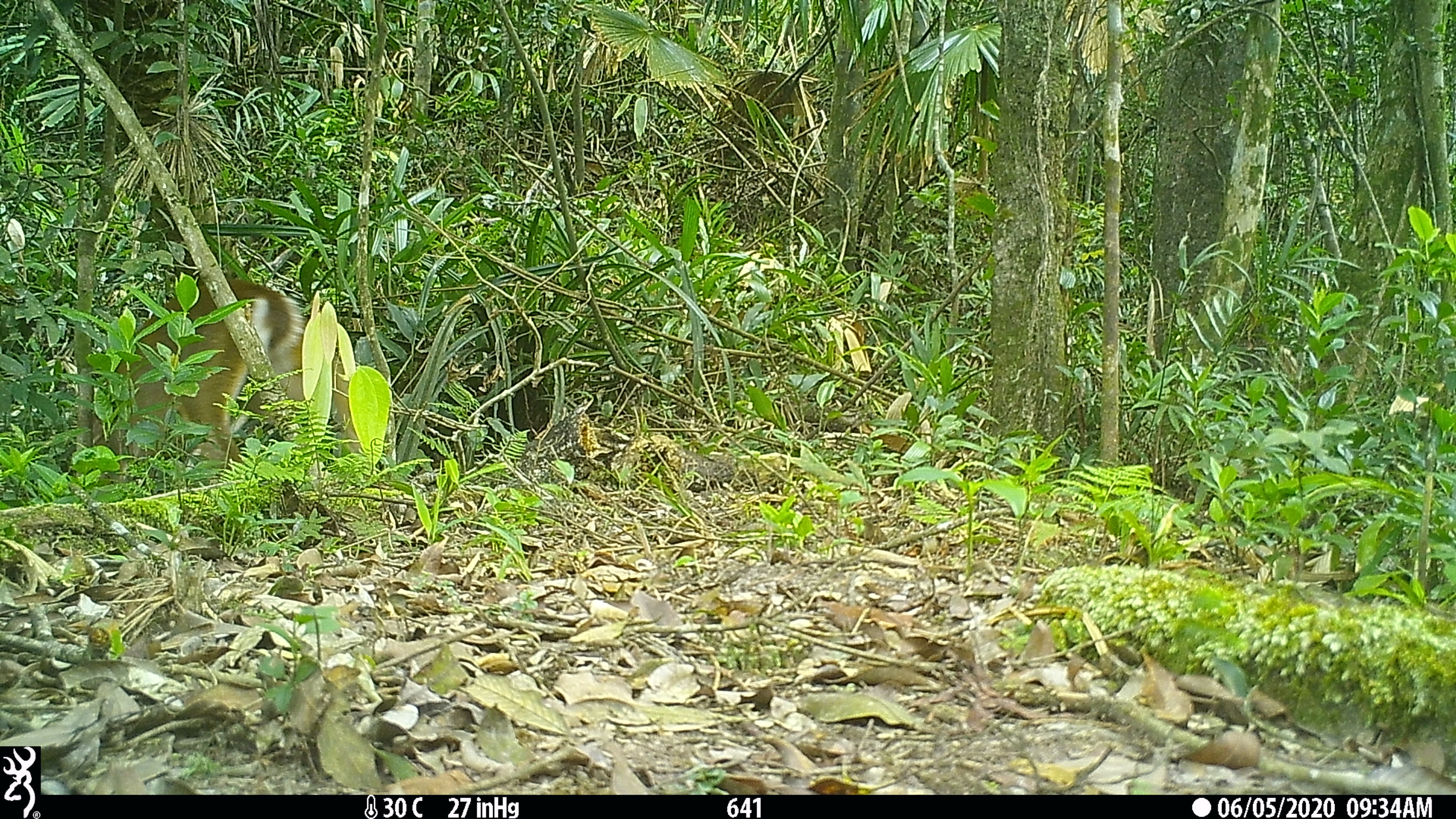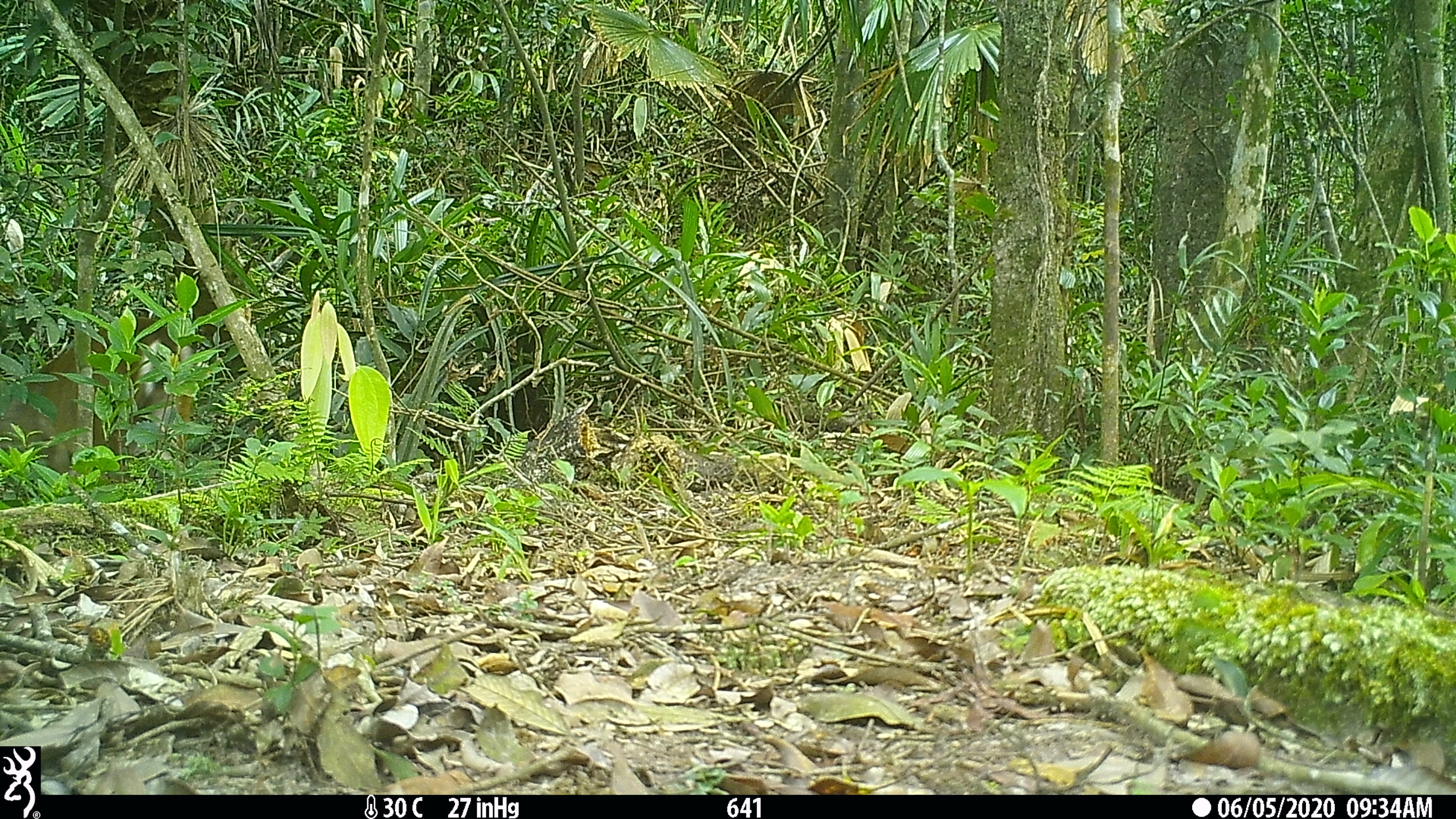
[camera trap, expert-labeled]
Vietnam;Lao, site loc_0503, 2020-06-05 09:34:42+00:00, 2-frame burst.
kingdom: Animalia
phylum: Chordata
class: Mammalia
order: Artiodactyla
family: Cervidae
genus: Muntiacus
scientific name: Muntiacus vuquangensis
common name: large-antlered muntjac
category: large antlered muntjac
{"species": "large antlered muntjac (large-antlered muntjac) (Muntiacus vuquangensis)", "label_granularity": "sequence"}